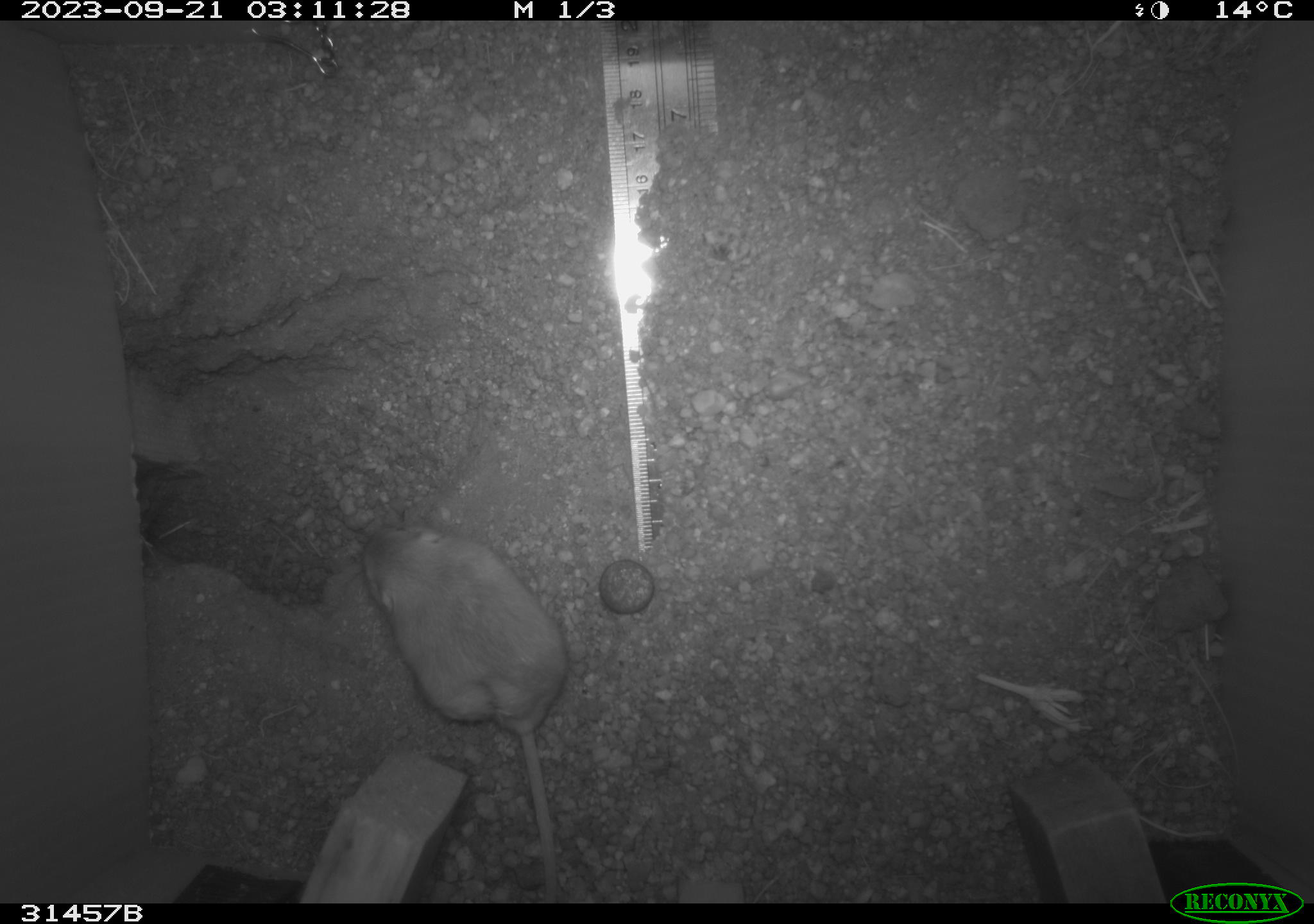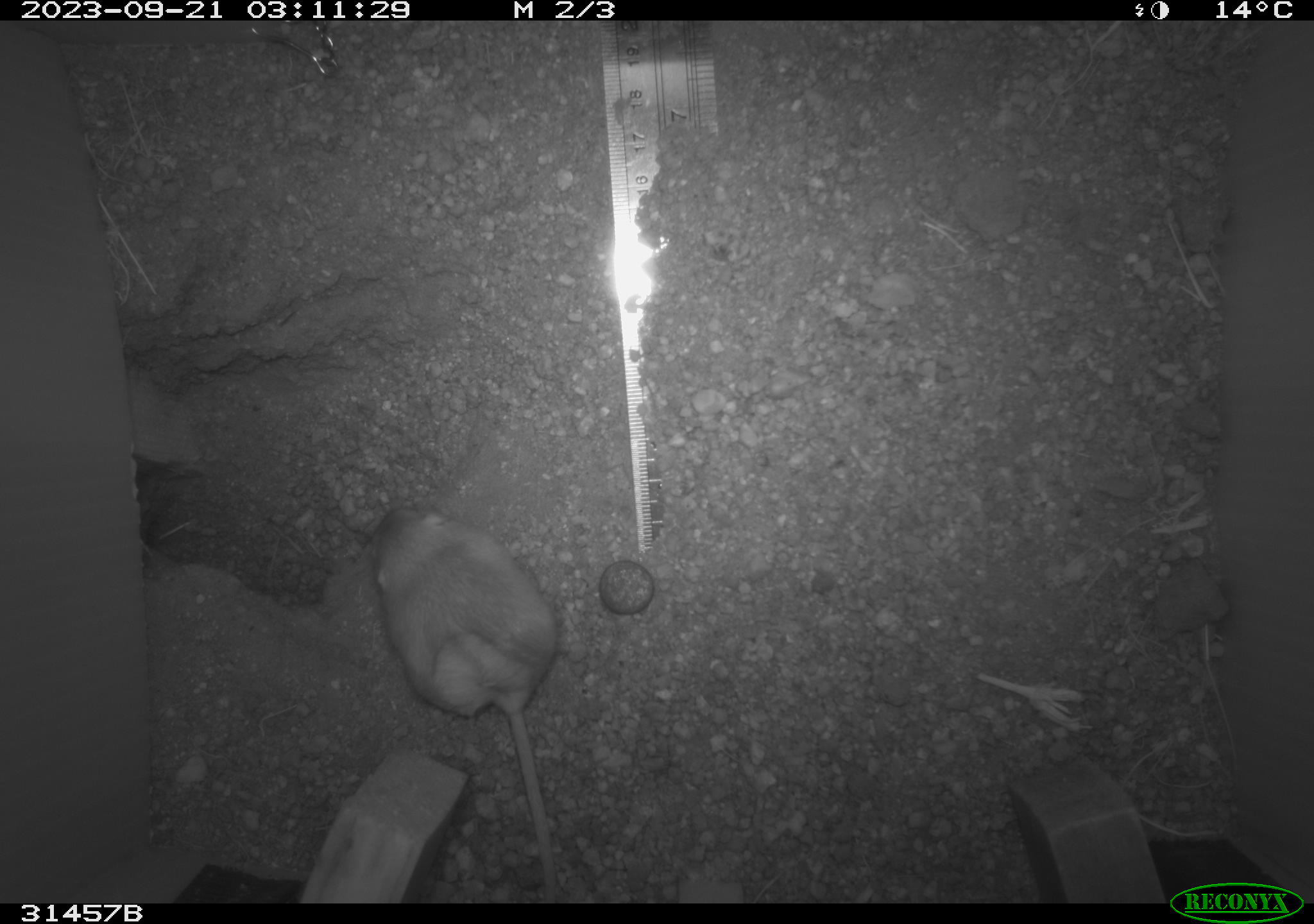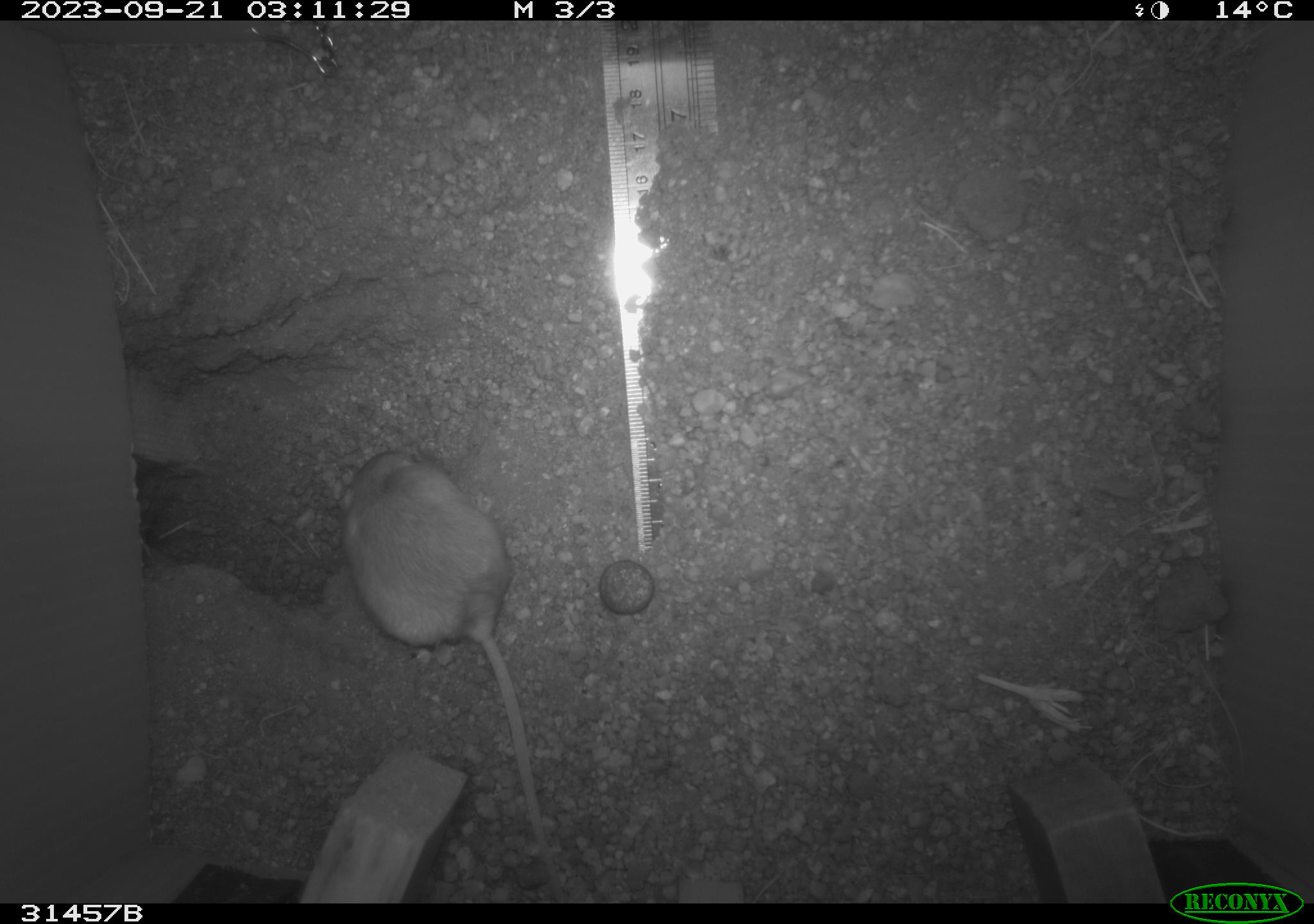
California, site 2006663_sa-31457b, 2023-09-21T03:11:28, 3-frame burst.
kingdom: Animalia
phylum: Chordata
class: Mammalia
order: Rodentia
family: Heteromyidae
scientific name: Heteromyidae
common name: kangaroo rats and pocket mice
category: heteromyidae family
Heteromyidae family (kangaroo rats and pocket mice) (Heteromyidae).